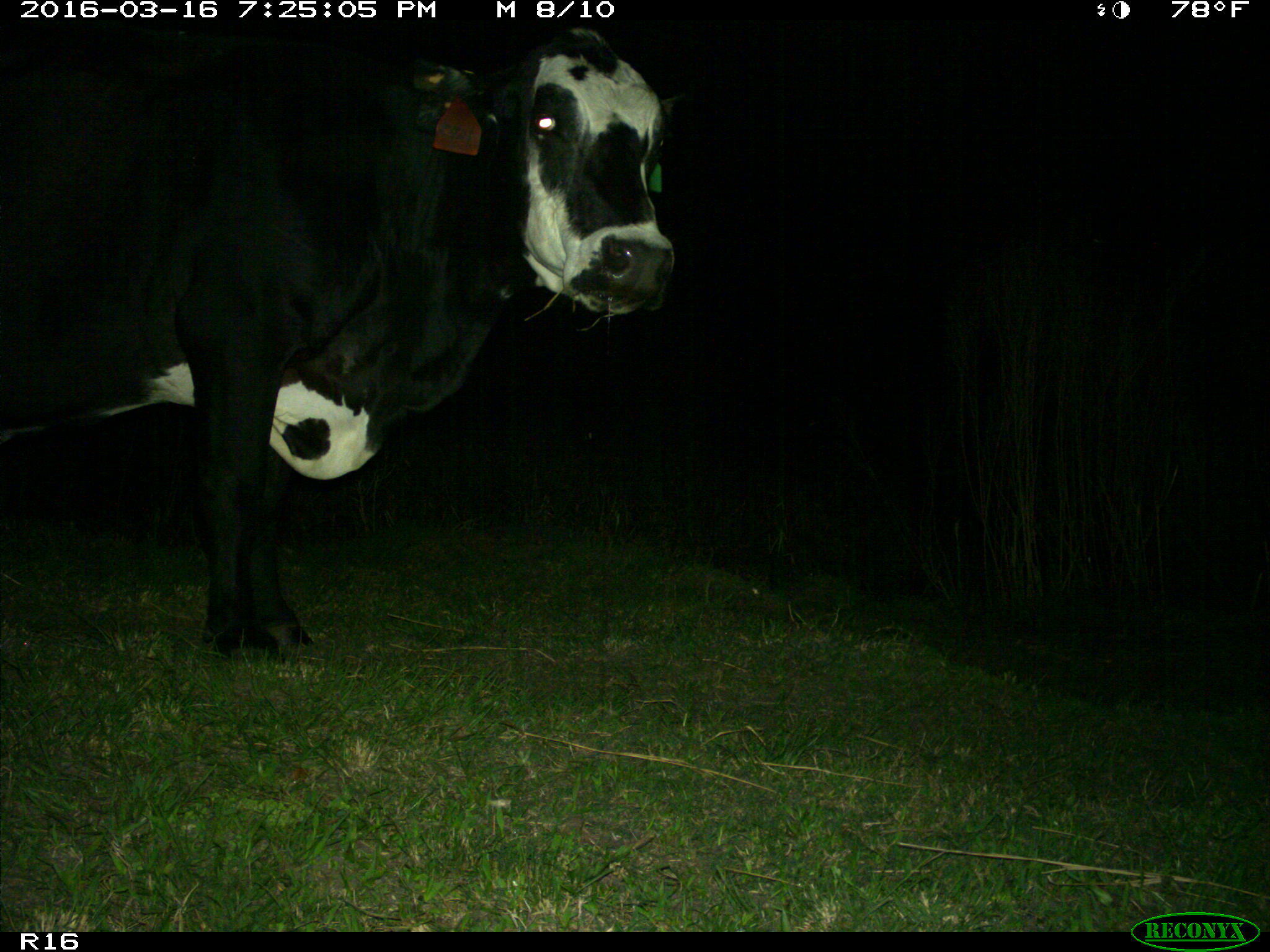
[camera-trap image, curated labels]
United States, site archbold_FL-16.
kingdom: Animalia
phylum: Chordata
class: Mammalia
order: Artiodactyla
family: Bovidae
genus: Bos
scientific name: Bos taurus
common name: domestic cow